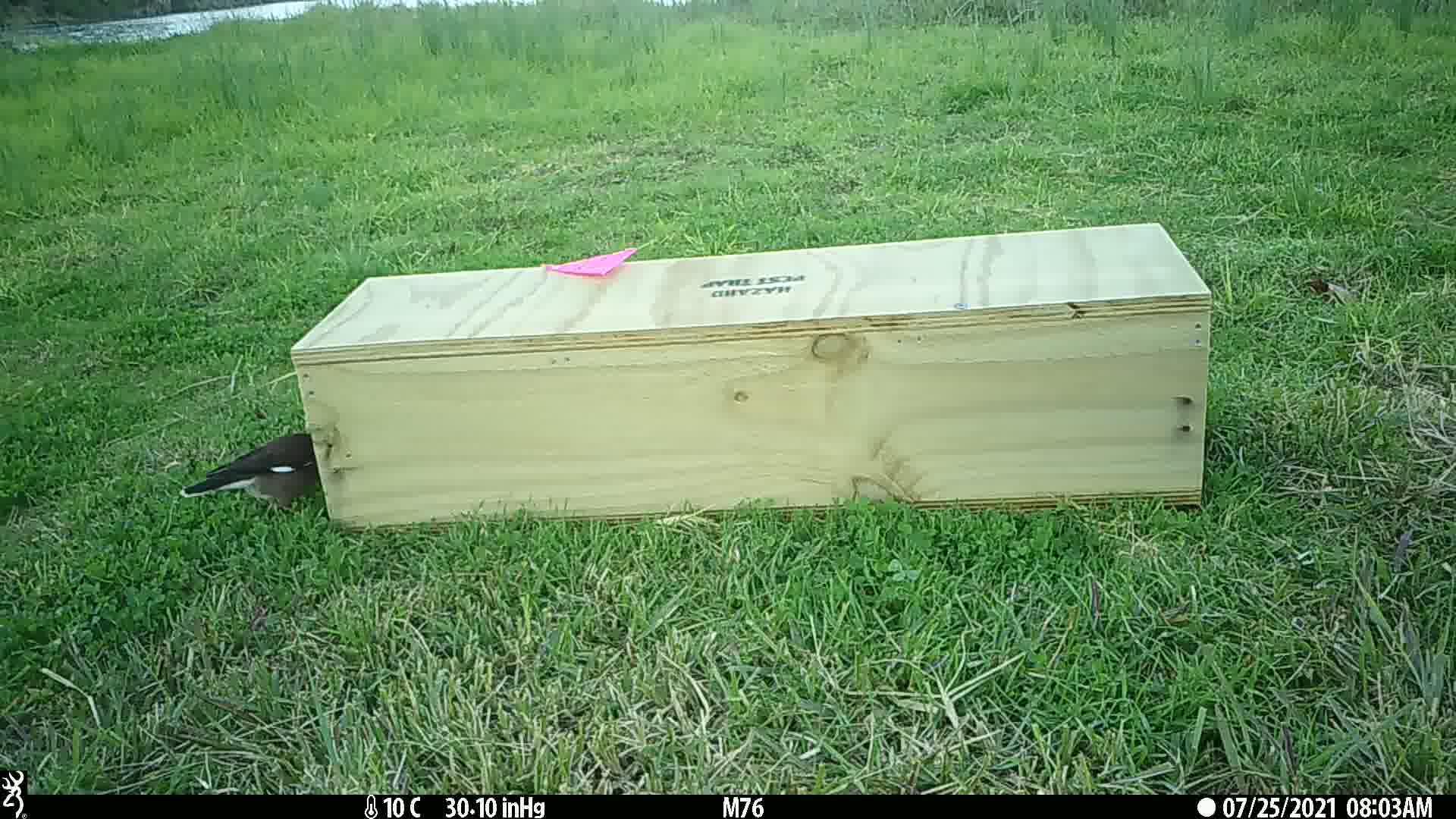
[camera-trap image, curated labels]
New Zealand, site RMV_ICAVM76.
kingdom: Animalia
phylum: Chordata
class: Aves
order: Passeriformes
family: Sturnidae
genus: Acridotheres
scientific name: Acridotheres tristis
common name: common myna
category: myna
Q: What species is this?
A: Myna (common myna) (Acridotheres tristis).